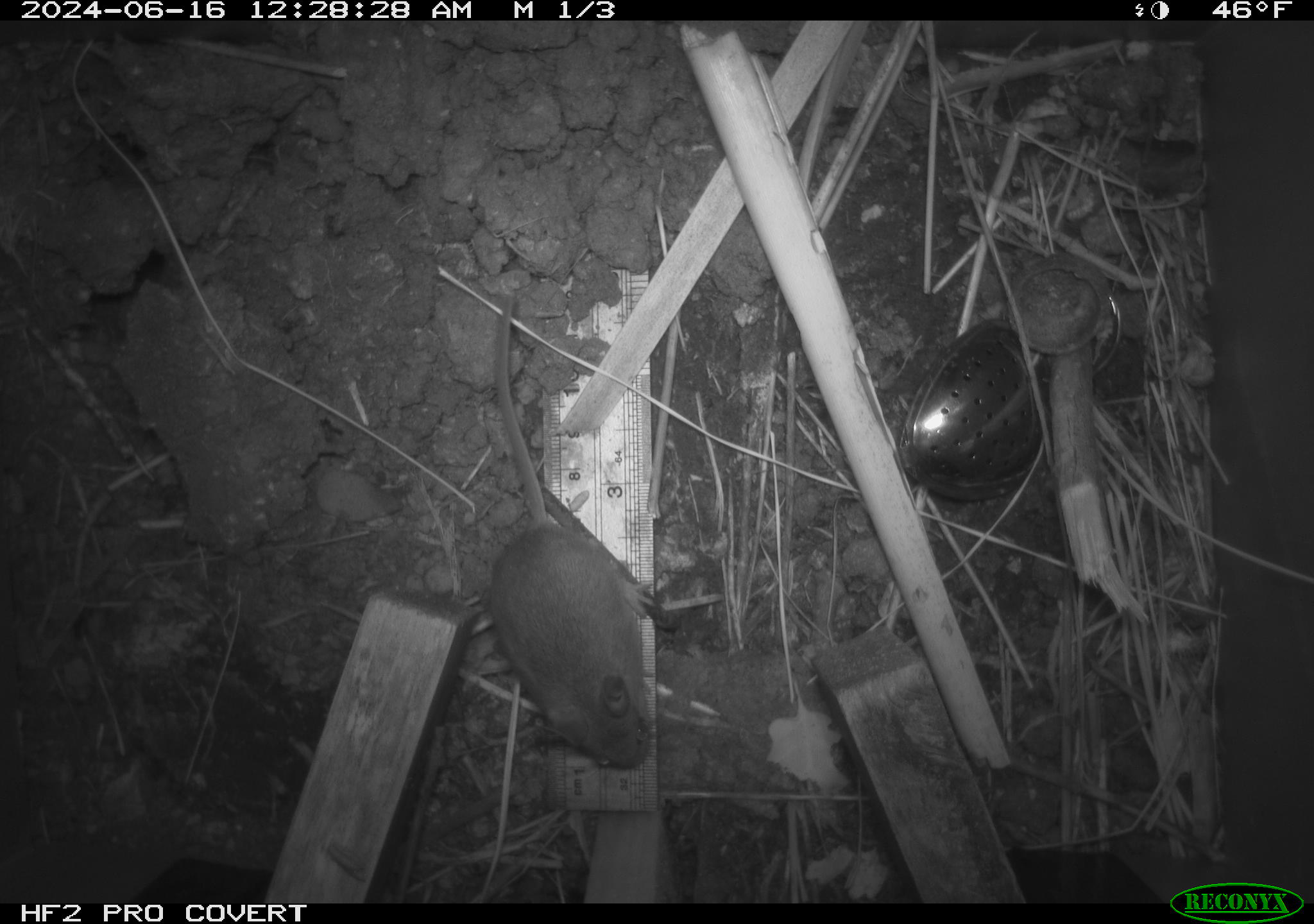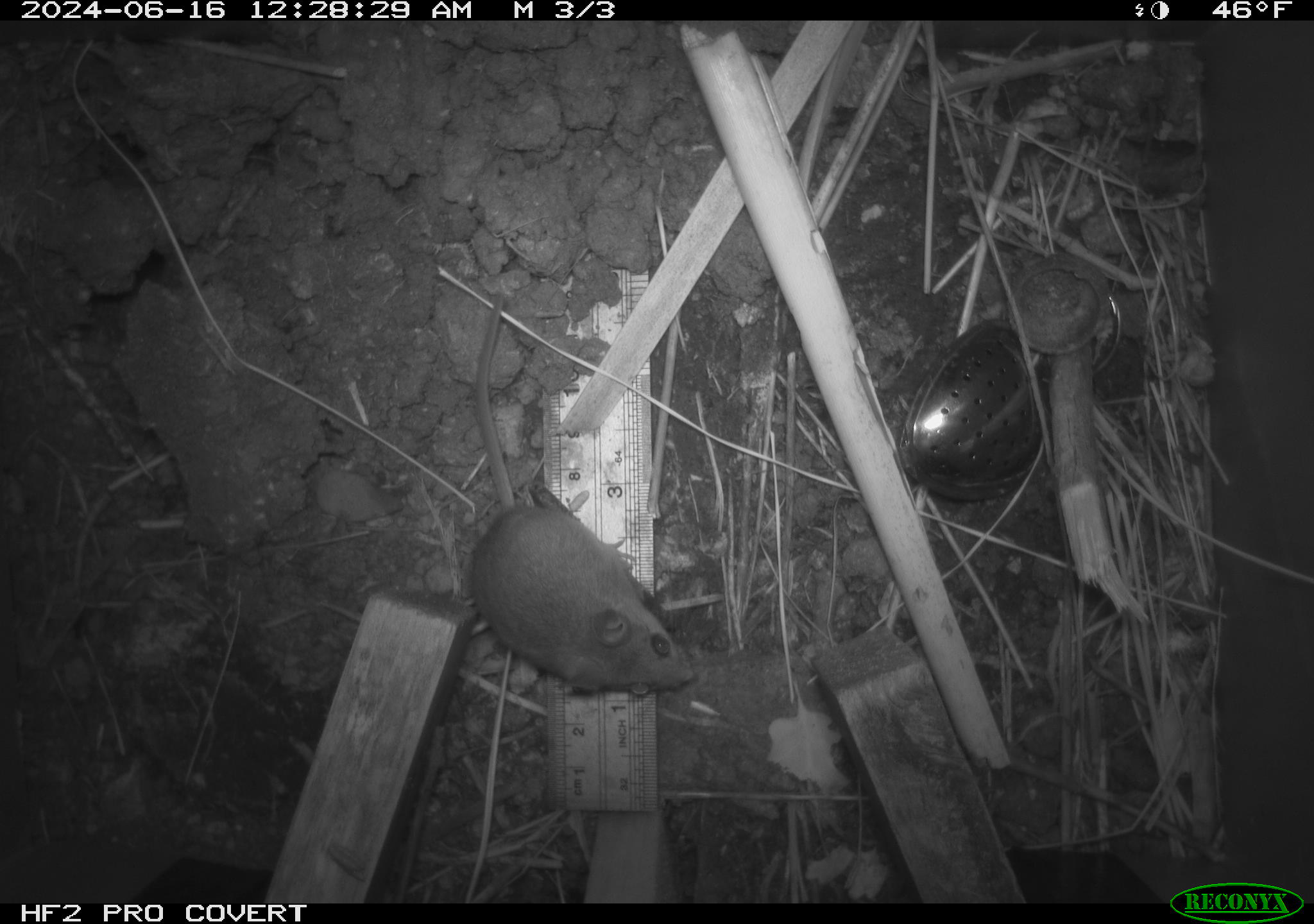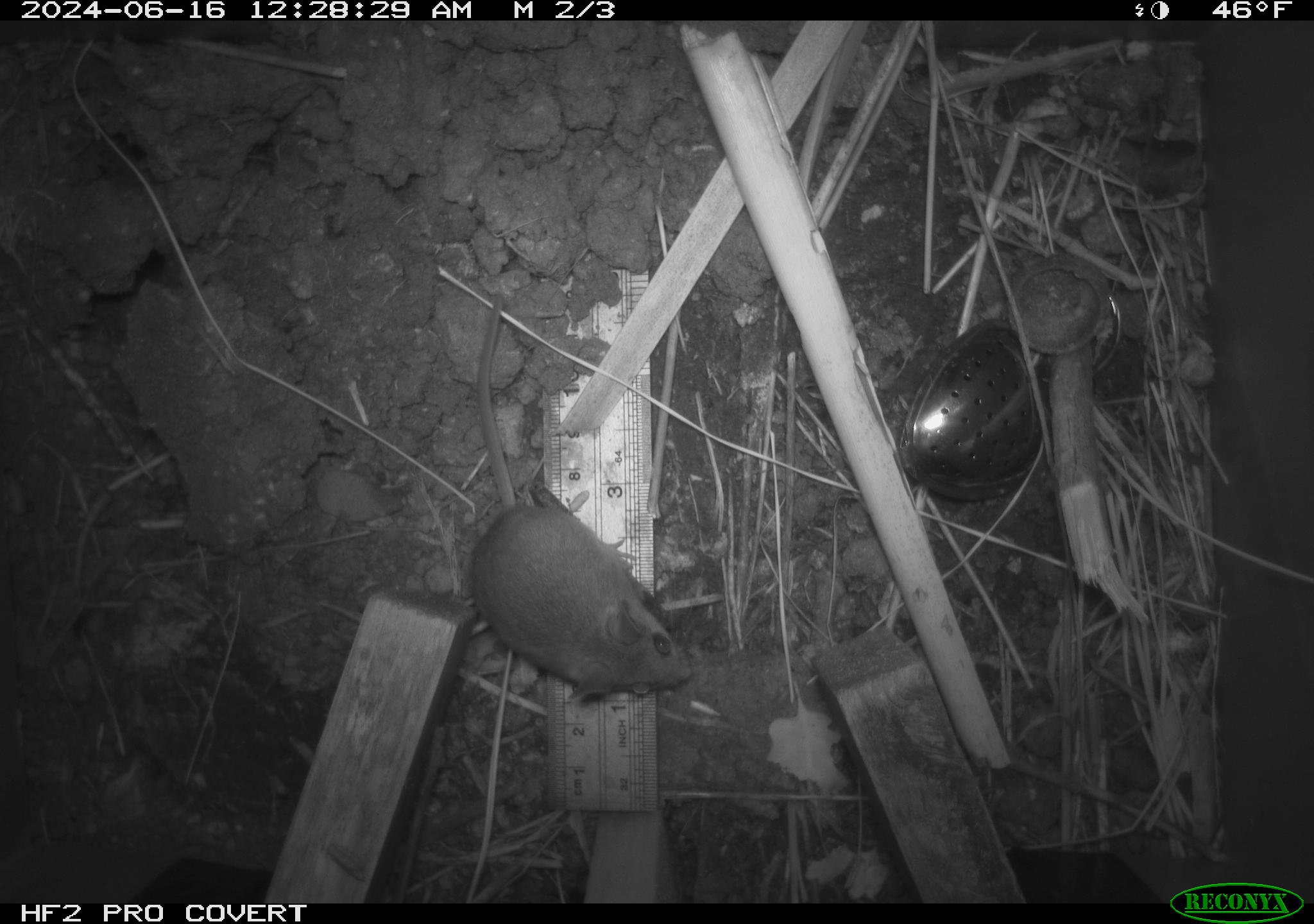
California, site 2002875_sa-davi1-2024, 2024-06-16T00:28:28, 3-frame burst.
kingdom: Animalia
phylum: Chordata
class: Mammalia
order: Rodentia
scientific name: Rodentia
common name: mouse species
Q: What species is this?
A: Mouse species (Rodentia).